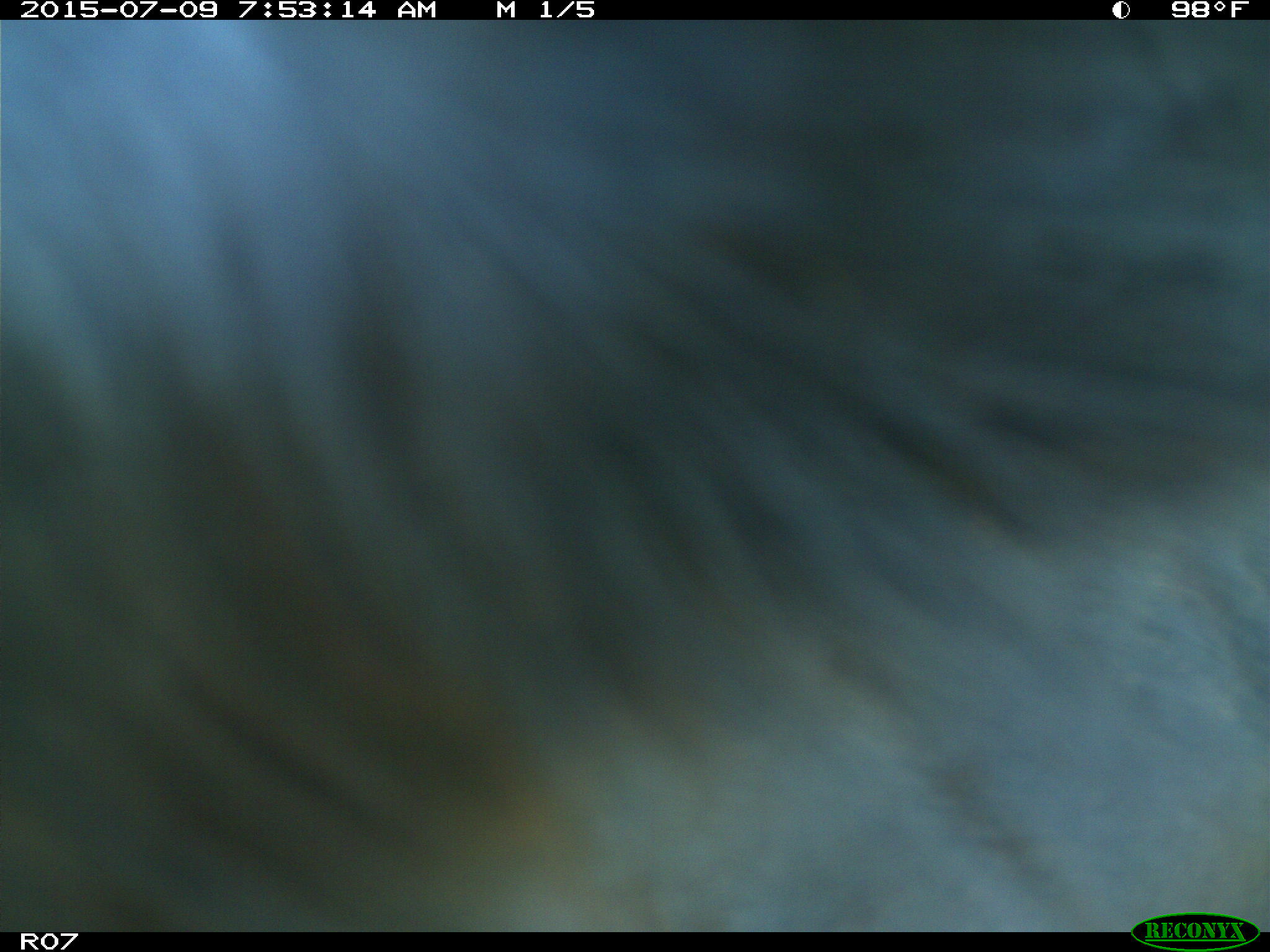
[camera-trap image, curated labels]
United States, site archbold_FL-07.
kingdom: Animalia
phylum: Chordata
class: Mammalia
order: Artiodactyla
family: Bovidae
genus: Bos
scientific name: Bos taurus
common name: domestic cow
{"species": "Bos taurus (domestic cow)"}